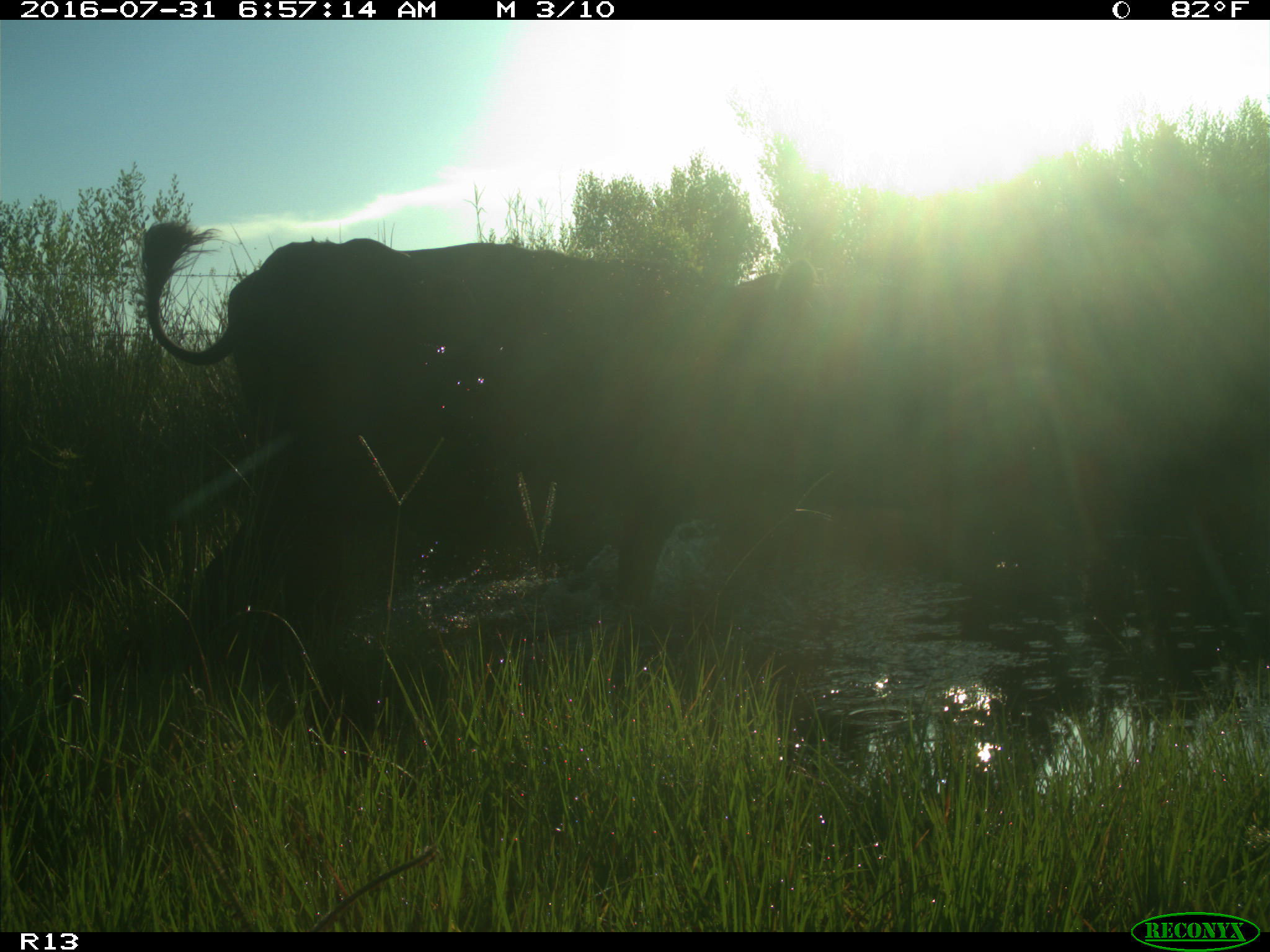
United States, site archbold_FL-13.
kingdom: Animalia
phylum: Chordata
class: Mammalia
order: Artiodactyla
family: Bovidae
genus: Bos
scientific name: Bos taurus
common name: domestic cow